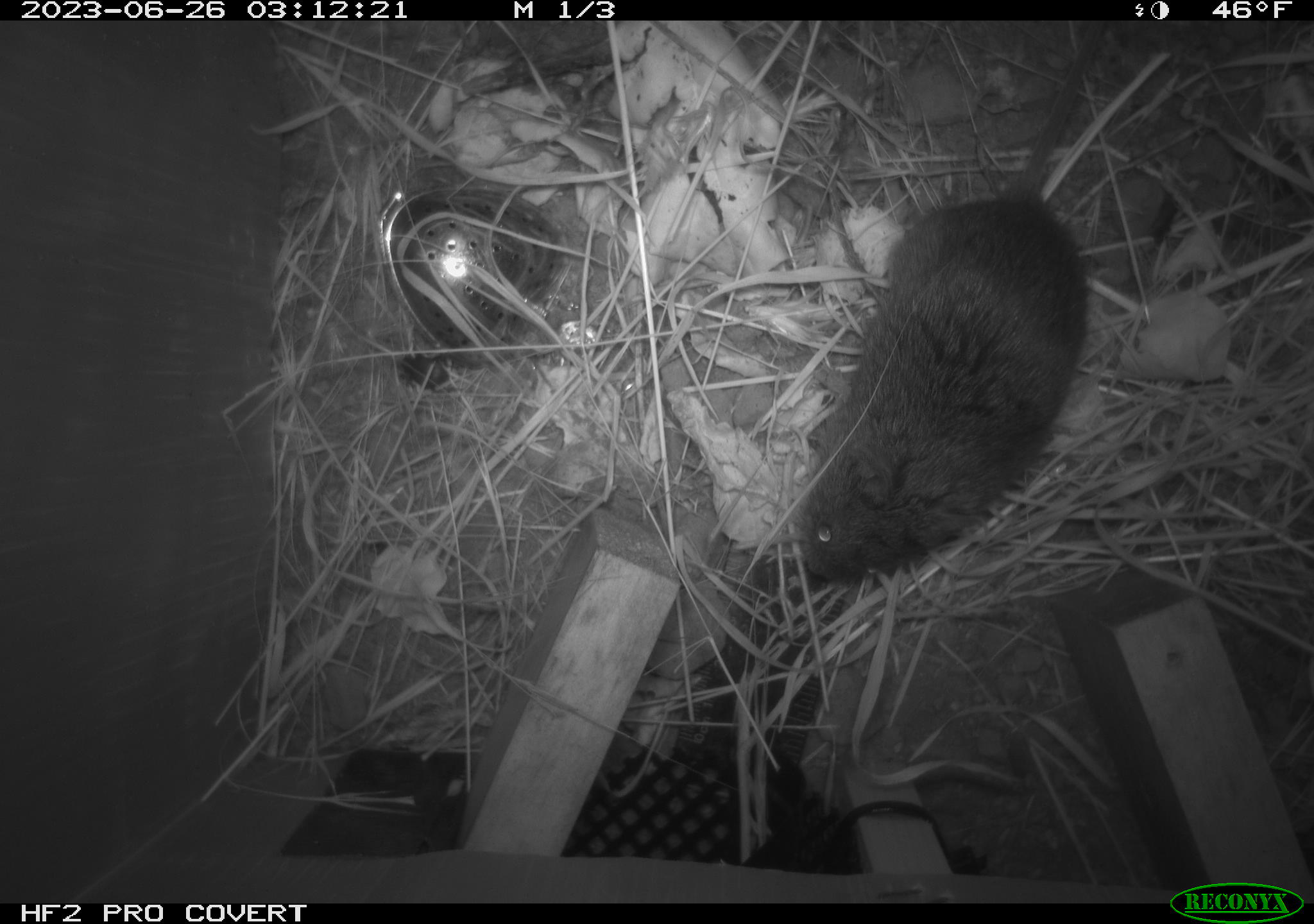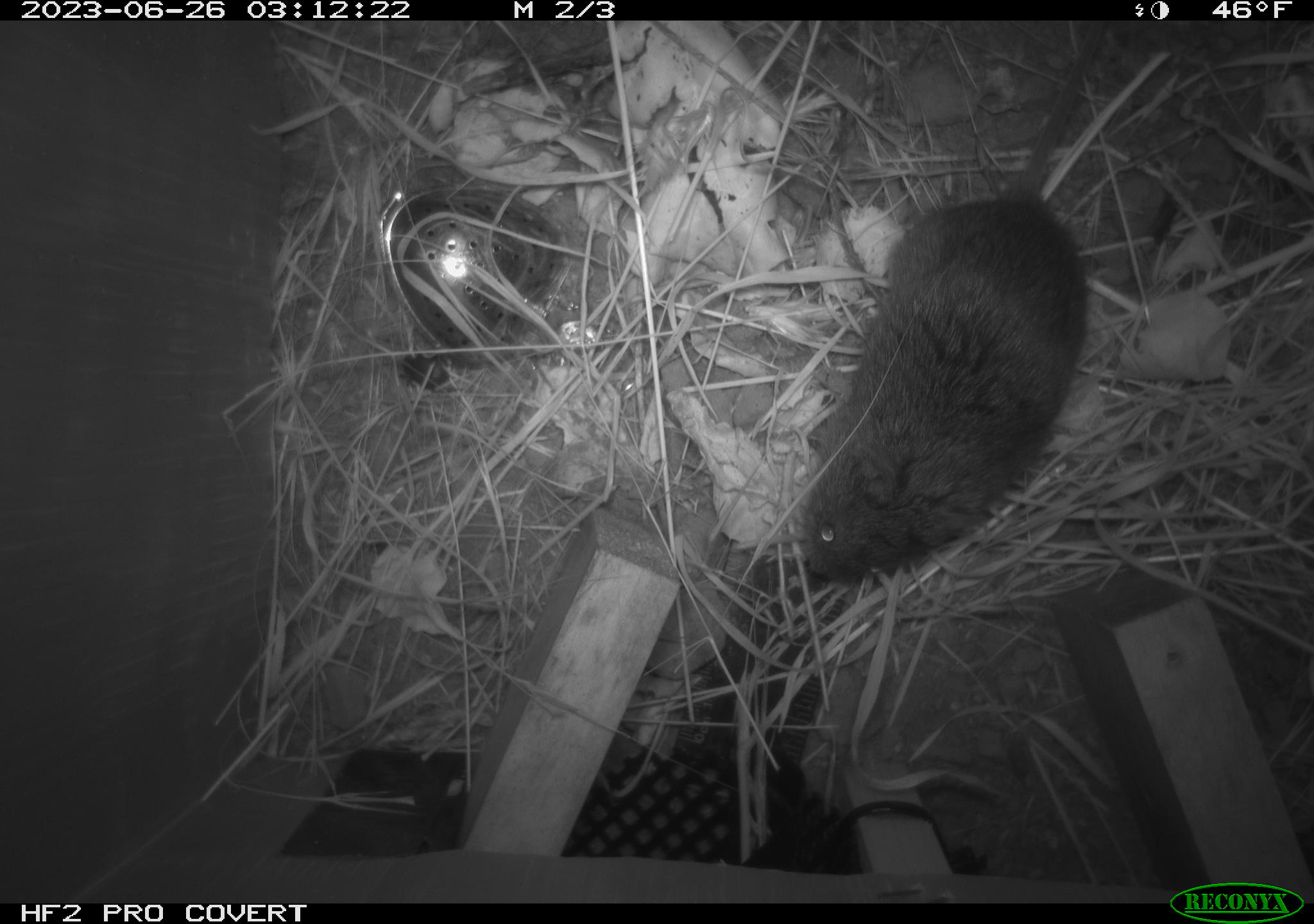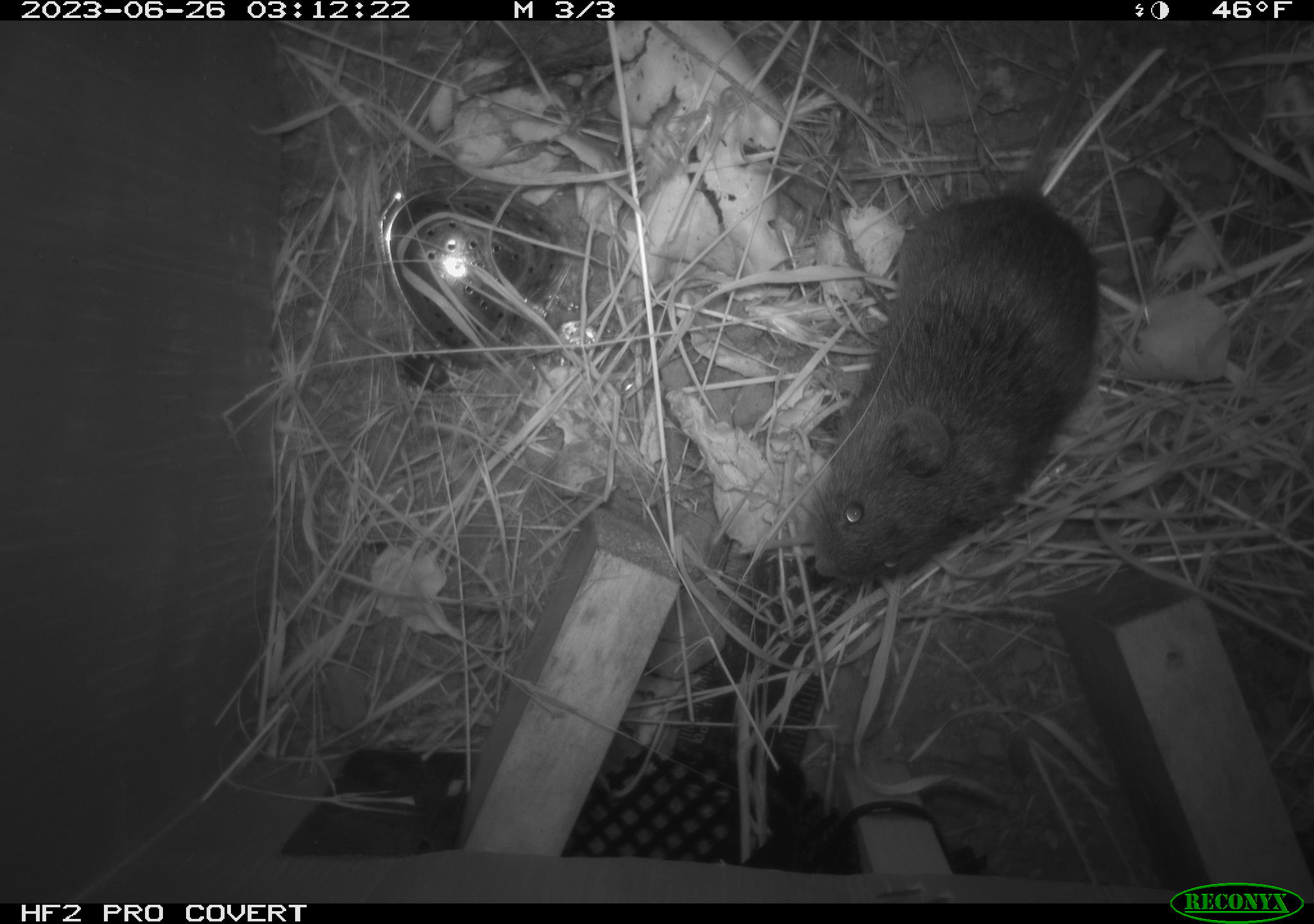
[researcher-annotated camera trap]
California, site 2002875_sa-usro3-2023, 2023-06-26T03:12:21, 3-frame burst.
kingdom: Animalia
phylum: Chordata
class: Mammalia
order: Rodentia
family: Cricetidae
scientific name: Arvicolinae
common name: voles, lemmings, and muskrats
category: arvicolinae subfamily